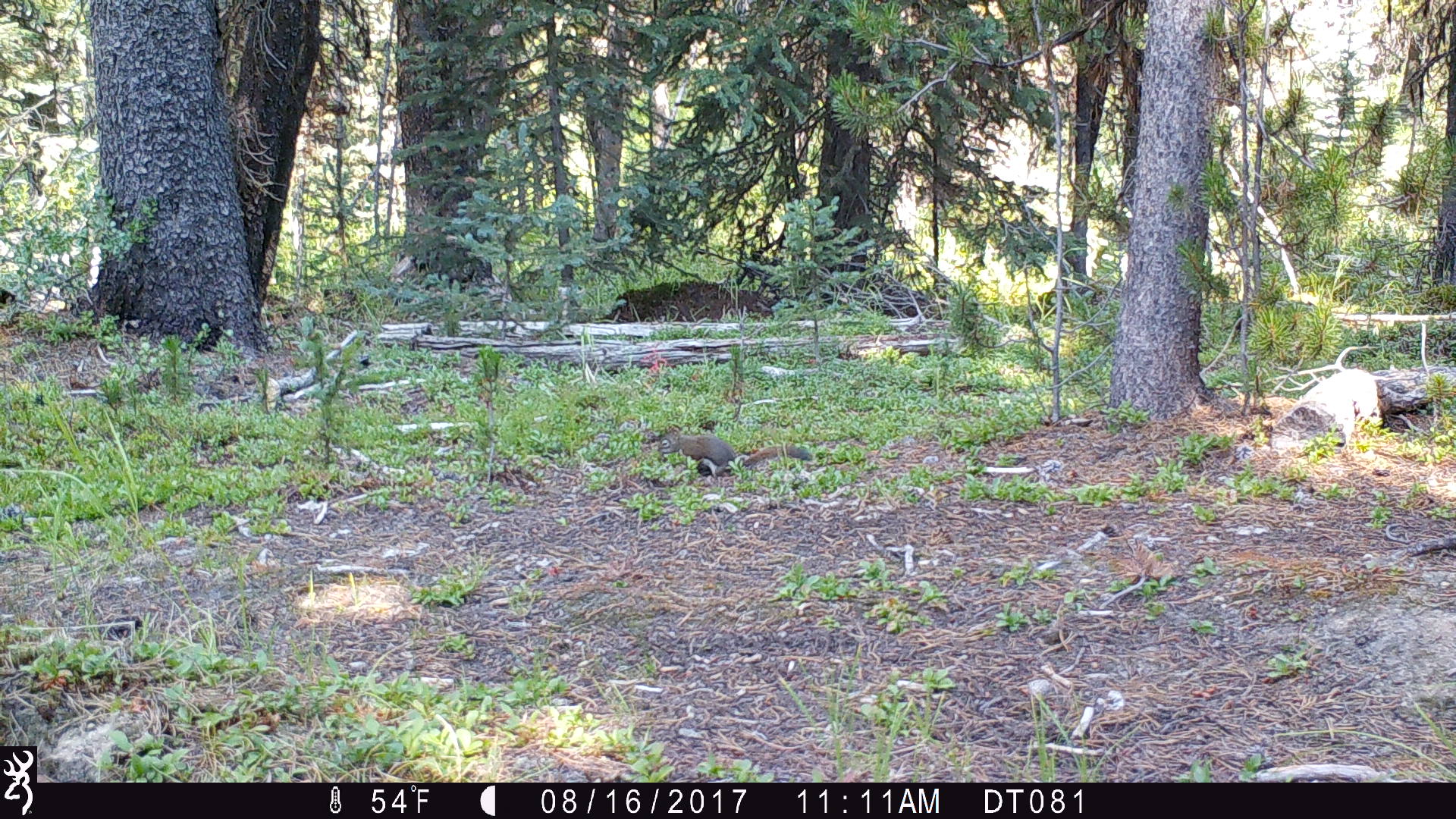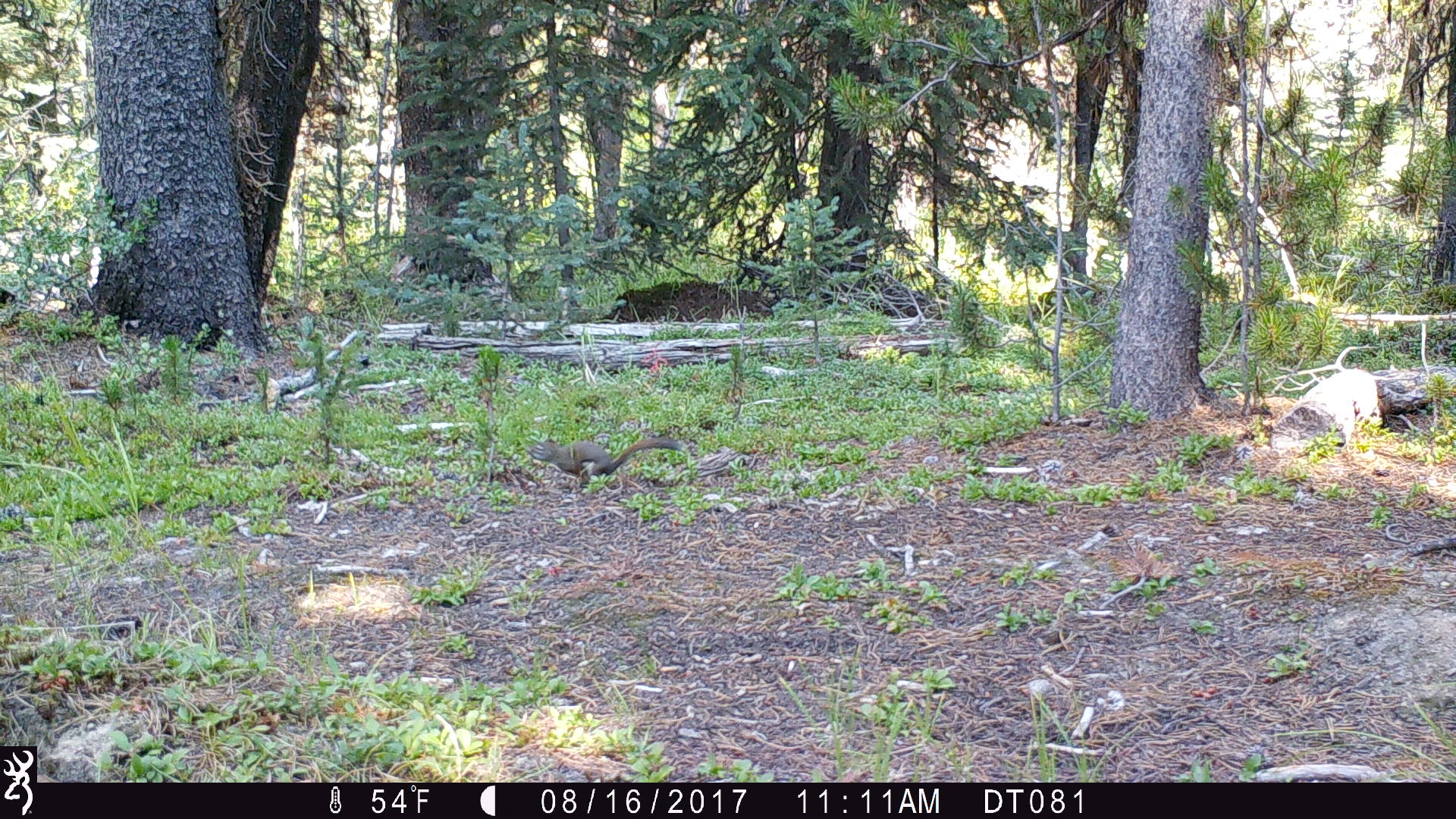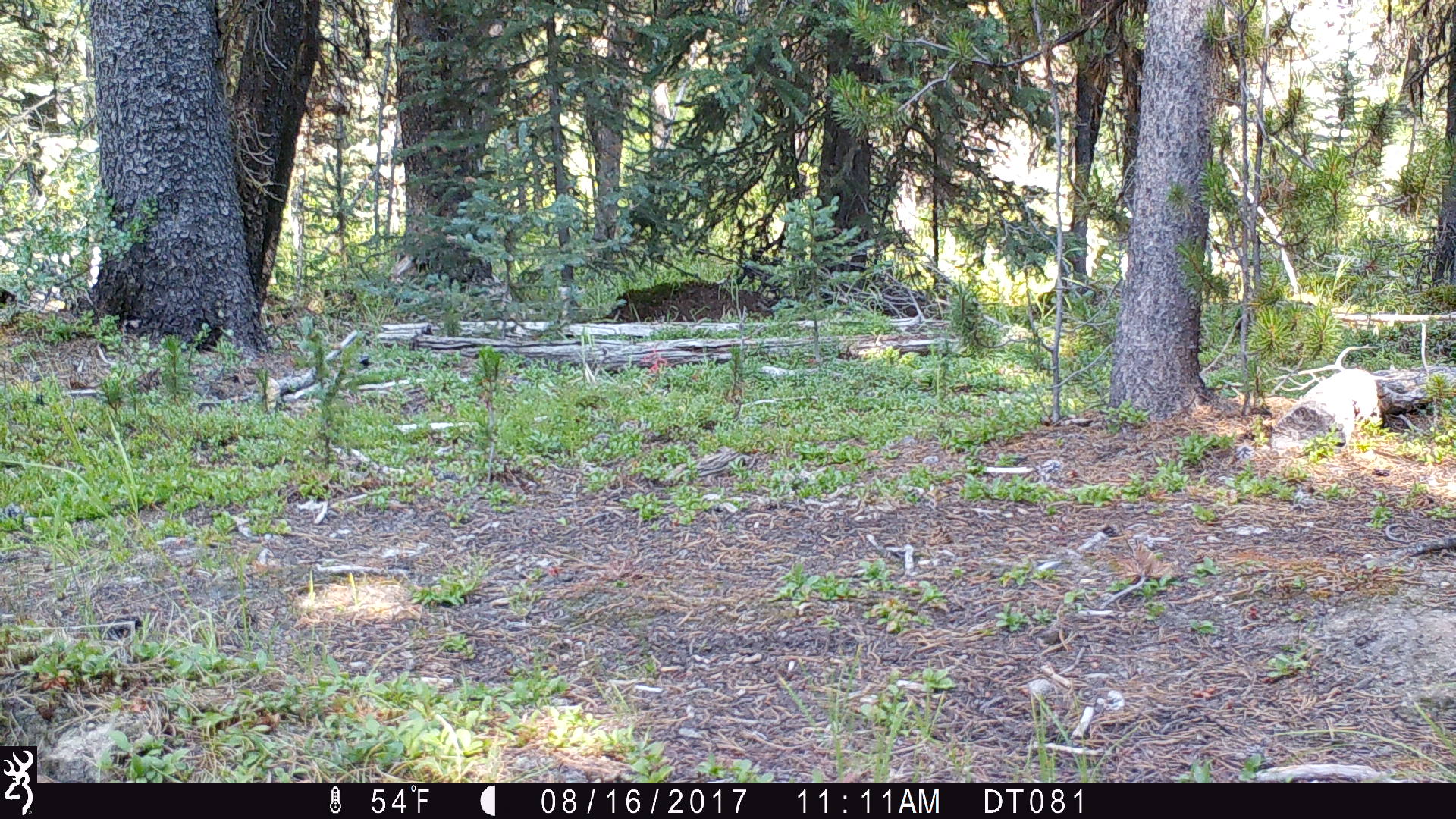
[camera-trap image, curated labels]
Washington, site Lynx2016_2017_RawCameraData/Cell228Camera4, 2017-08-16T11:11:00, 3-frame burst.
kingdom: Animalia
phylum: Chordata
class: Mammalia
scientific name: Mammalia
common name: small mammal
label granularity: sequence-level